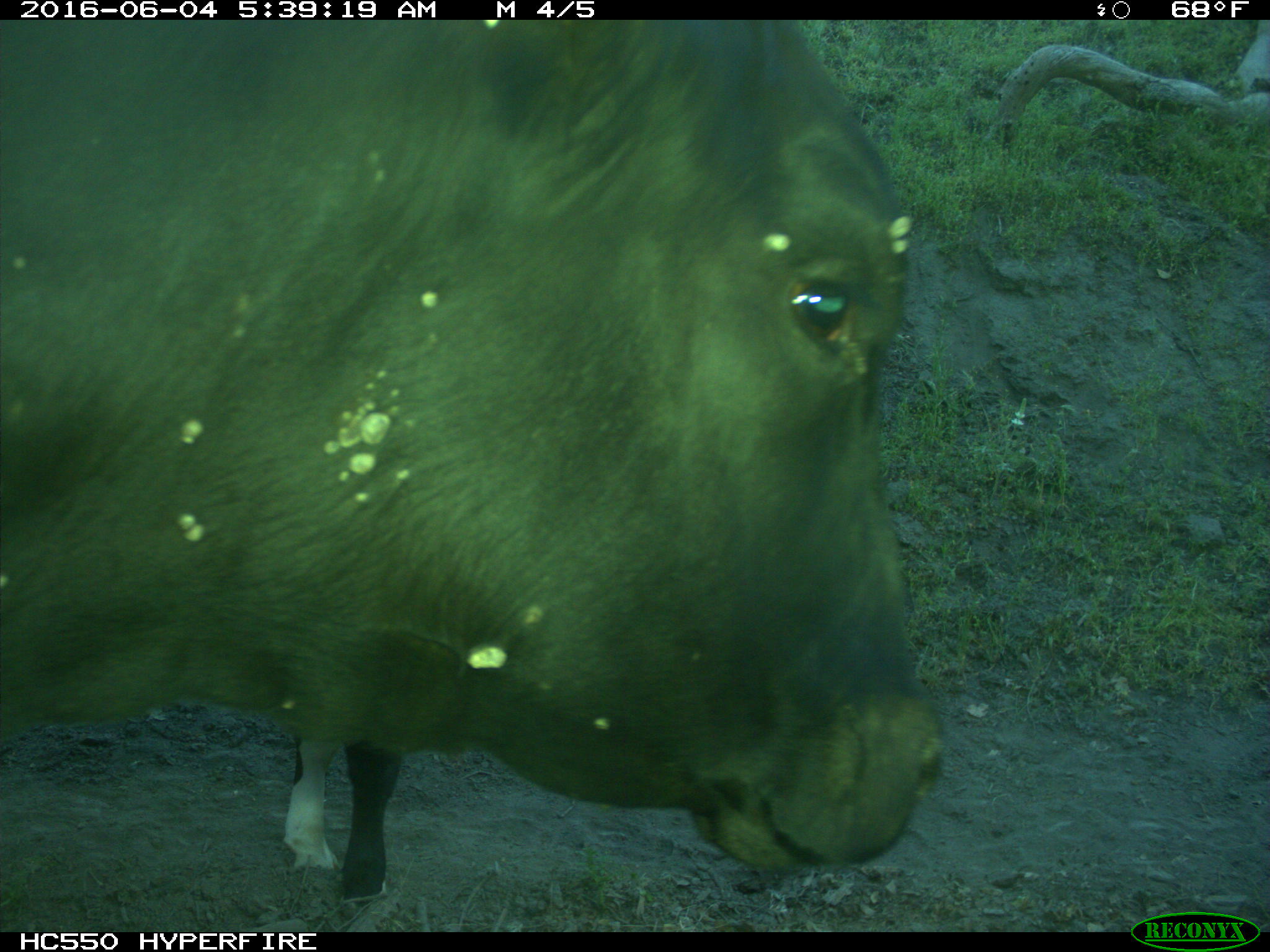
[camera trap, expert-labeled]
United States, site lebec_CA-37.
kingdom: Animalia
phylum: Chordata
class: Mammalia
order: Artiodactyla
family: Bovidae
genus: Bos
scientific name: Bos taurus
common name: domestic cow